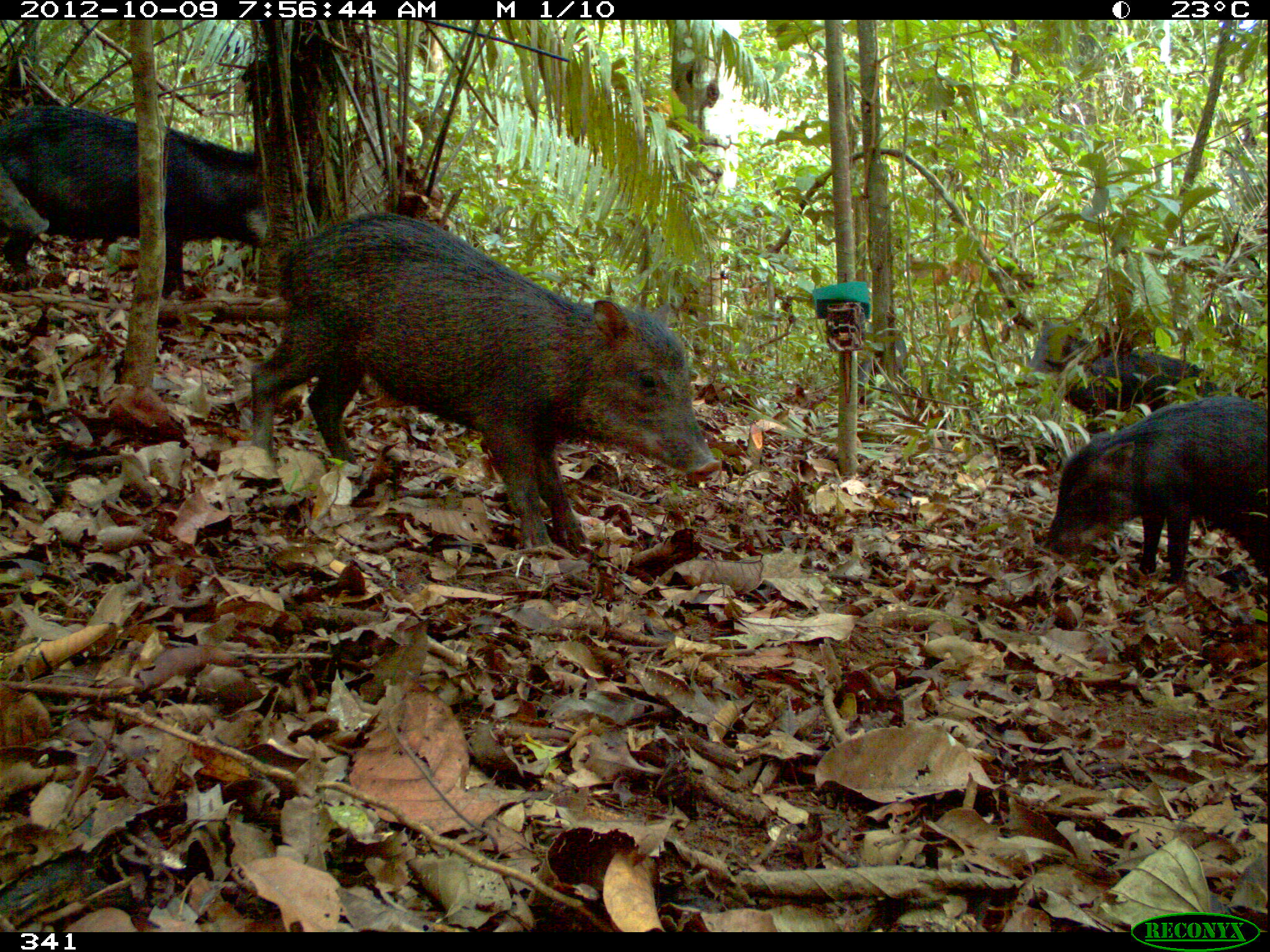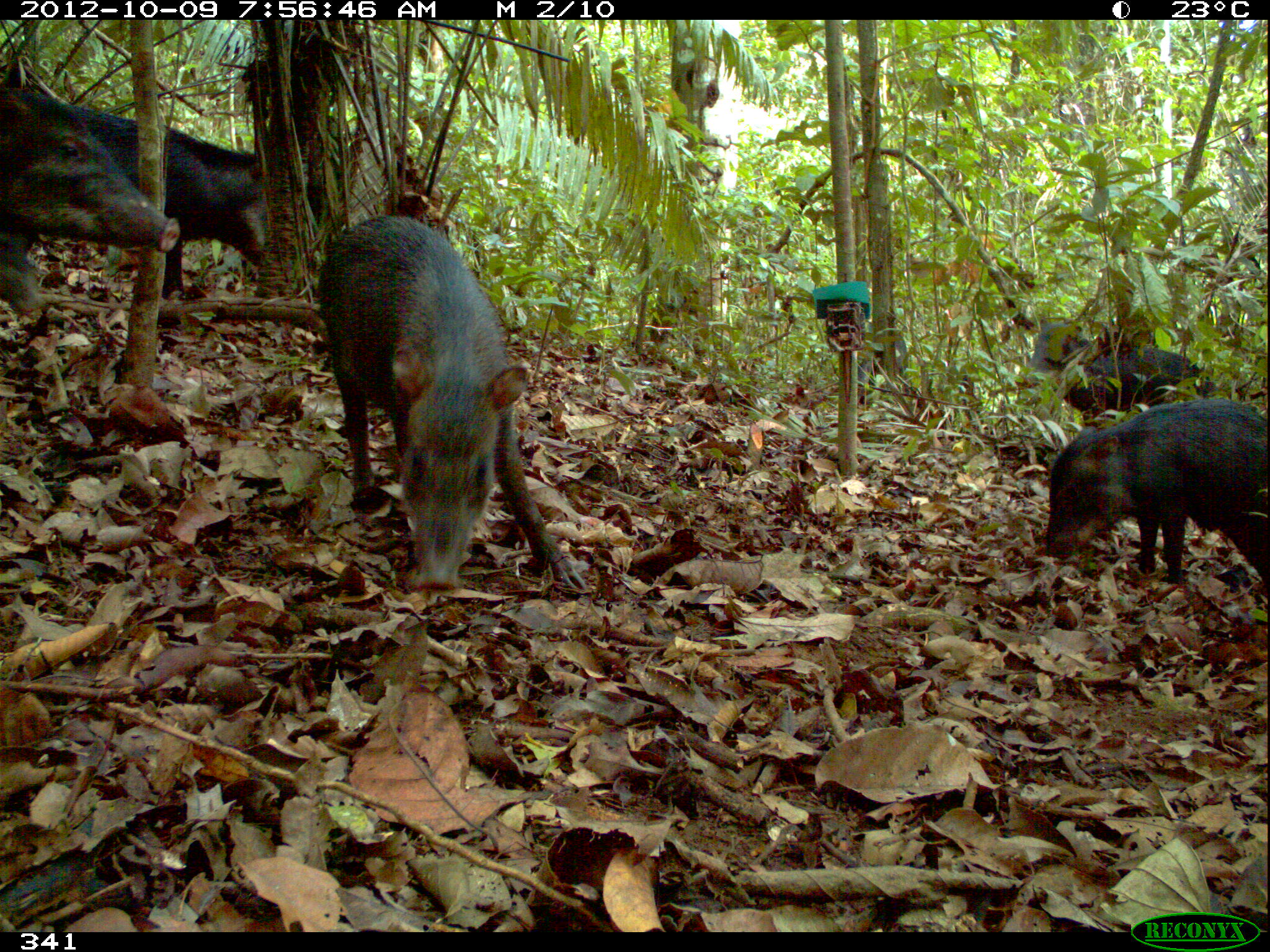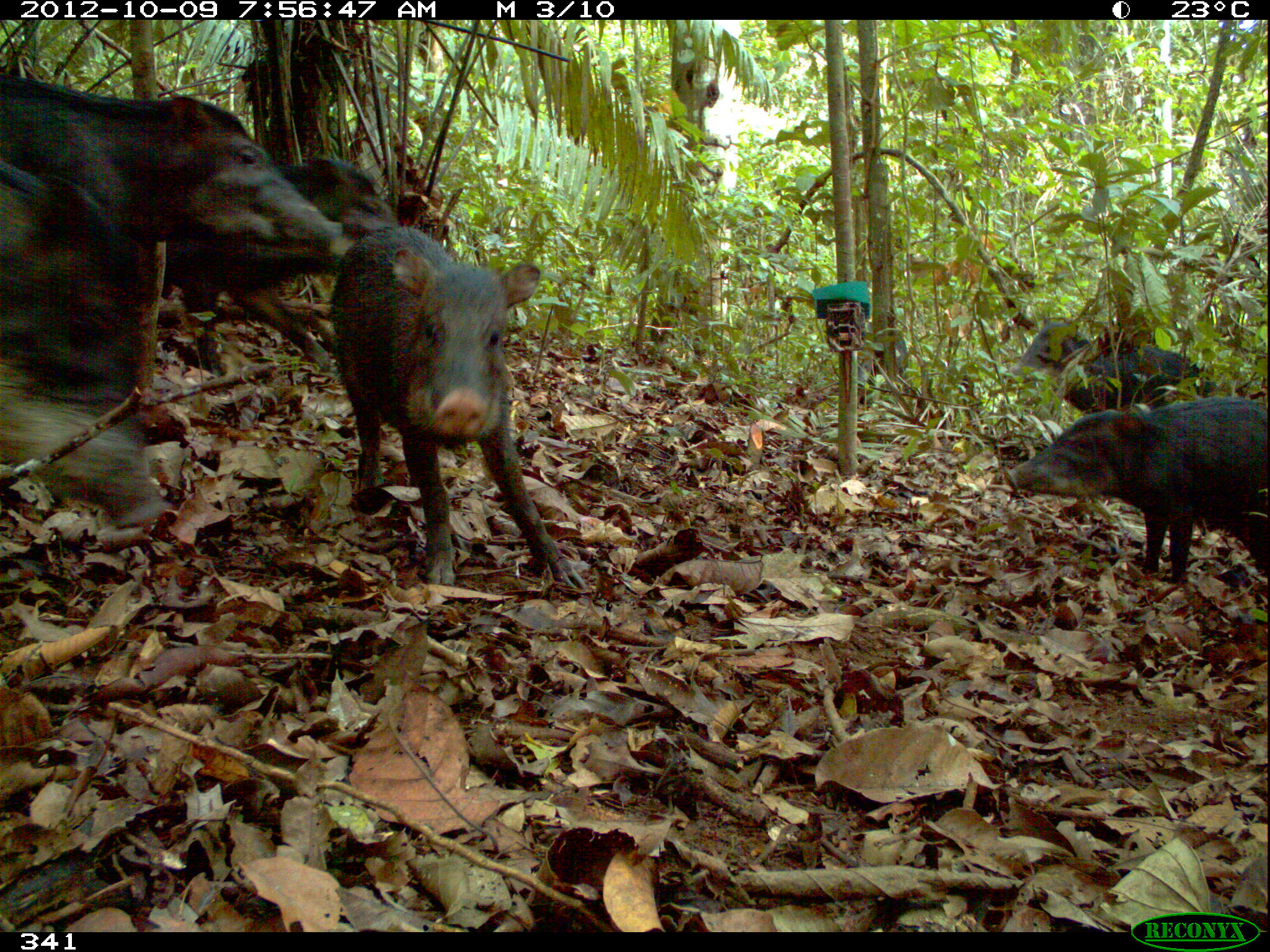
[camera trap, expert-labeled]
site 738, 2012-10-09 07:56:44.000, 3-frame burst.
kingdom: Animalia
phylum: Chordata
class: Mammalia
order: Artiodactyla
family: Tayassuidae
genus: Tayassu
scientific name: Tayassu pecari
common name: white-lipped peccary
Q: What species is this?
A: Tayassu pecari (white-lipped peccary).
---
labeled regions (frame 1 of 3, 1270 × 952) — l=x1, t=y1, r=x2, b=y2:
tayassu pecari: l=250, t=207, r=723, b=548; l=0, t=101, r=273, b=298; l=1047, t=394, r=1268, b=577; l=1014, t=312, r=1220, b=429; l=0, t=168, r=53, b=244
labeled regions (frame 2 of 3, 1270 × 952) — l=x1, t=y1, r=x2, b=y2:
tayassu pecari: l=318, t=212, r=592, b=599; l=1045, t=395, r=1270, b=589; l=0, t=75, r=180, b=312; l=64, t=100, r=275, b=268; l=1017, t=315, r=1218, b=430; l=0, t=238, r=47, b=315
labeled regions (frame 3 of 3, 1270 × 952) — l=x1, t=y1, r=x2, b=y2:
tayassu pecari: l=331, t=221, r=588, b=591; l=0, t=72, r=352, b=264; l=0, t=159, r=174, b=530; l=164, t=153, r=403, b=367; l=1003, t=398, r=1269, b=588; l=1008, t=319, r=1222, b=419